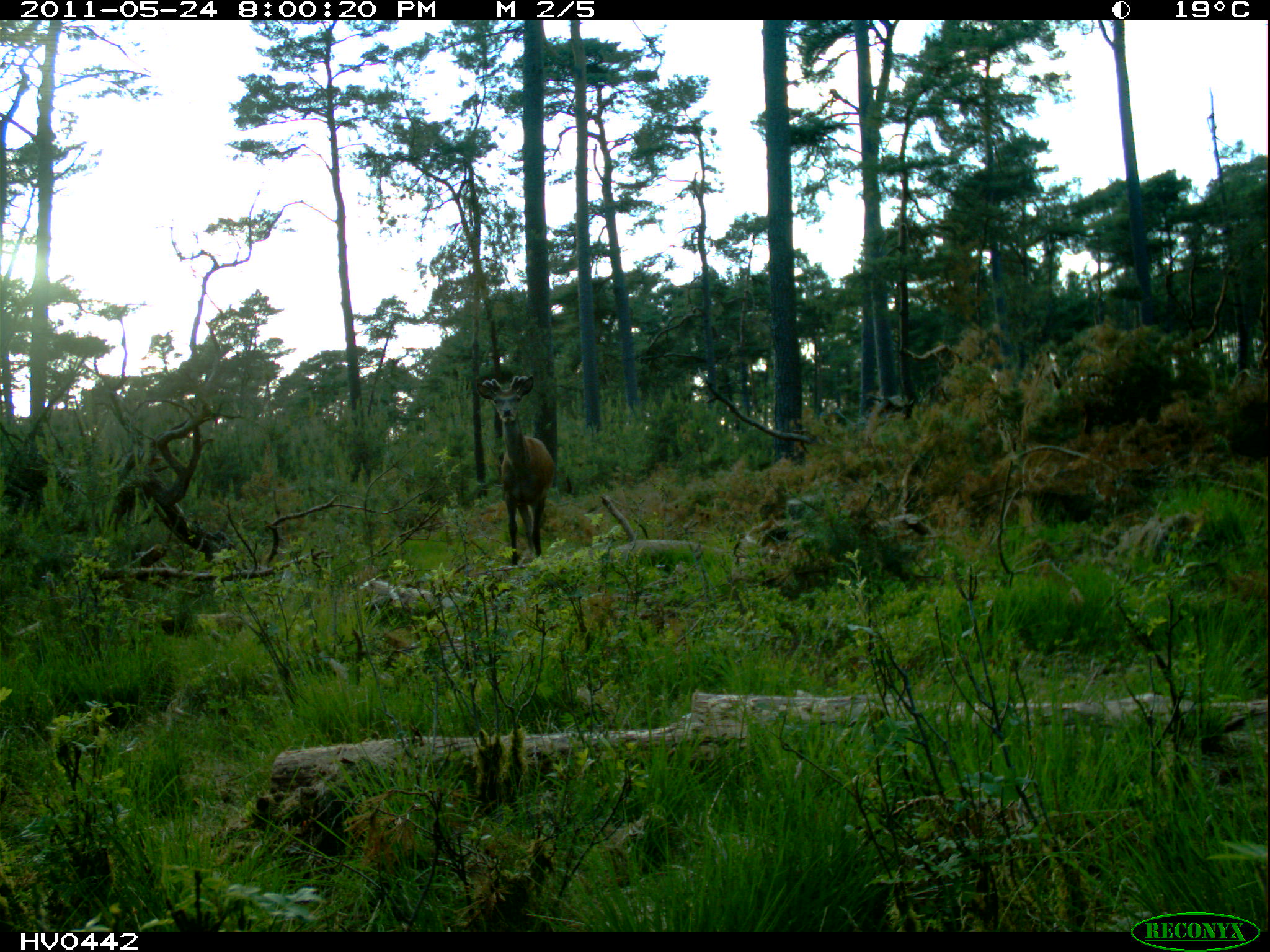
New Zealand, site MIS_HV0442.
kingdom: Animalia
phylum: Chordata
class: Mammalia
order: Artiodactyla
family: Cervidae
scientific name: Cervidae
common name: deer